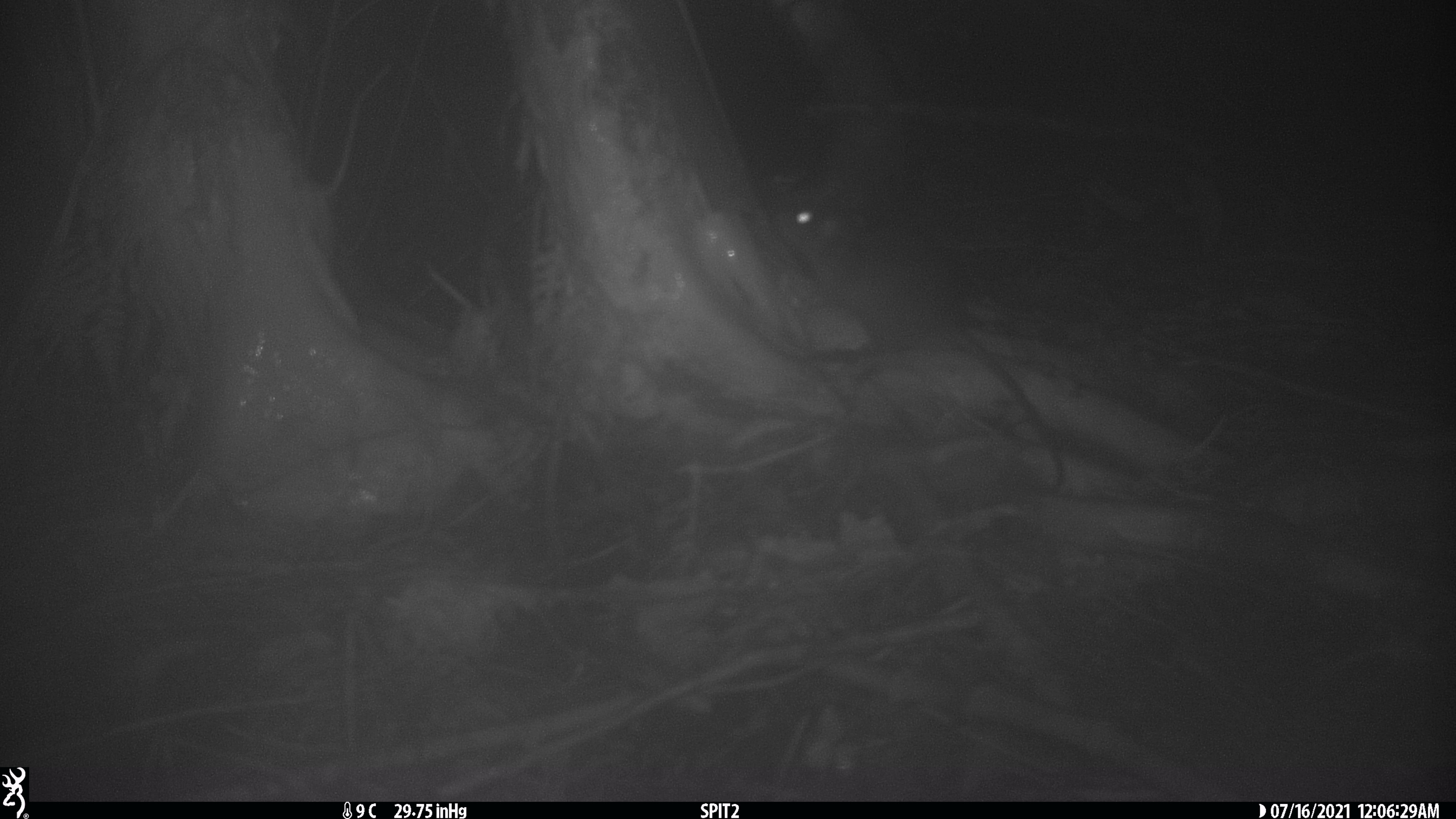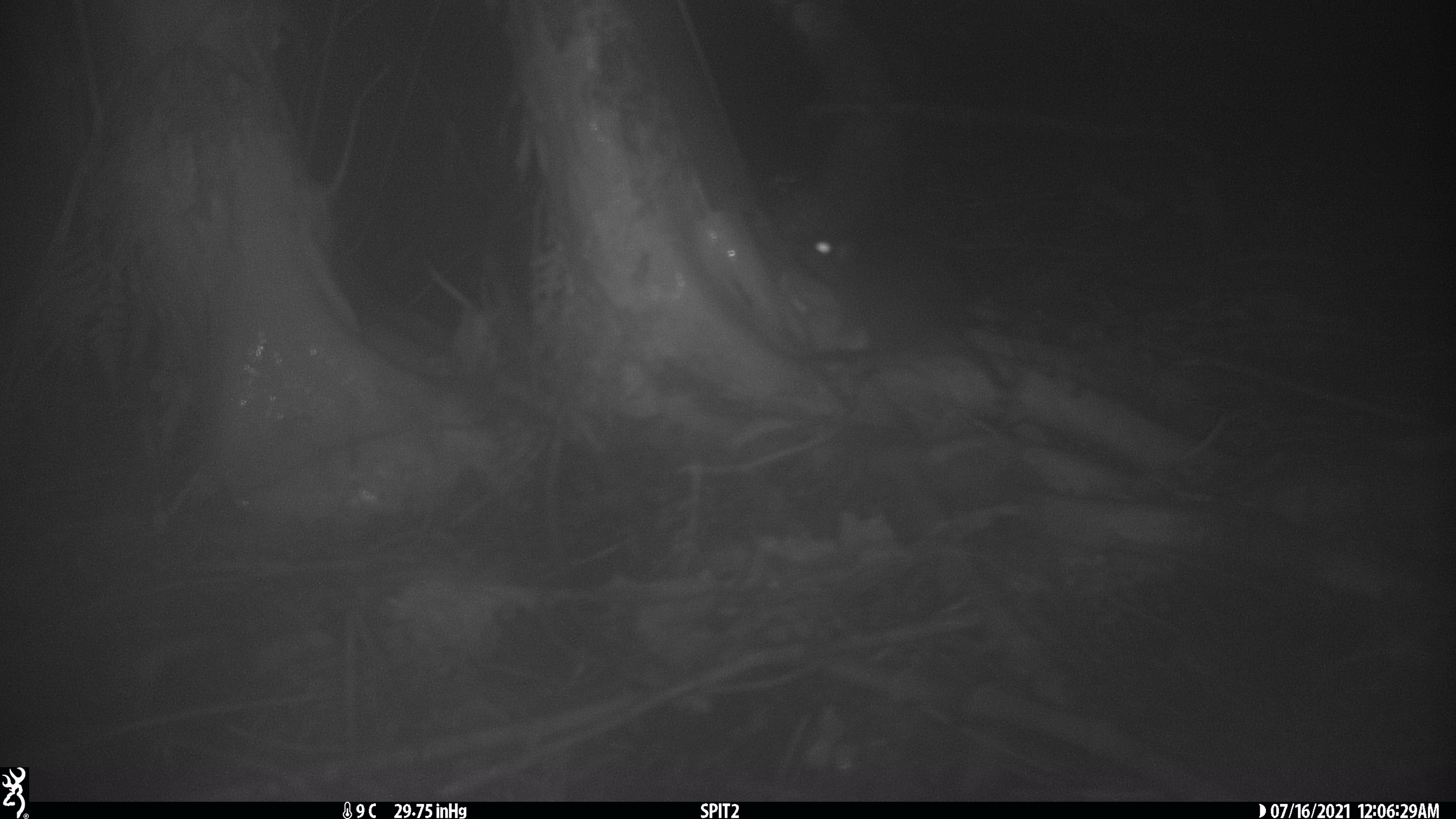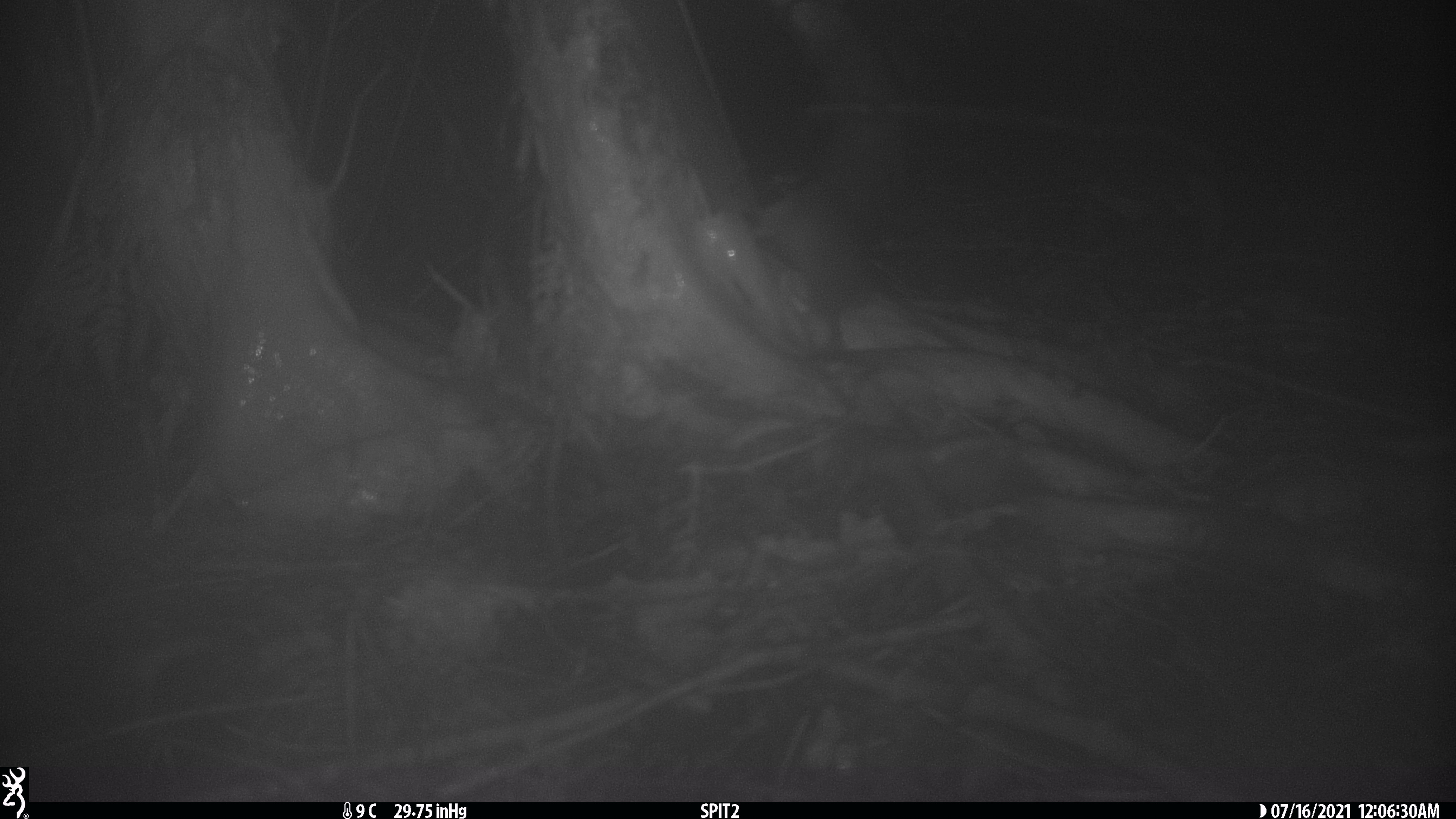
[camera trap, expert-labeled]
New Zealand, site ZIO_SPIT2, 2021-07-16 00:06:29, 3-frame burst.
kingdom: Animalia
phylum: Chordata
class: Mammalia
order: Rodentia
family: Muridae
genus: Rattus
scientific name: Rattus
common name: rat